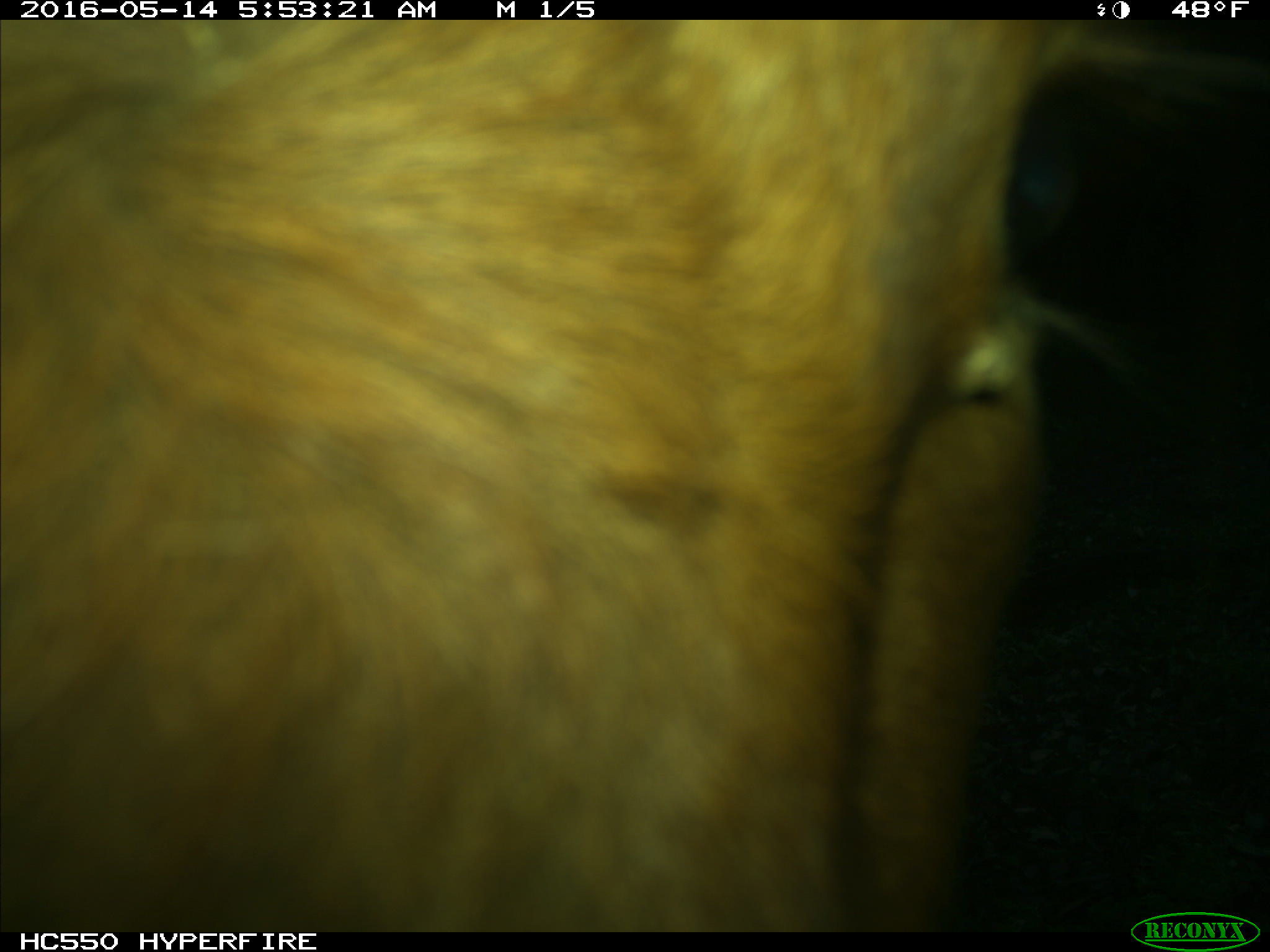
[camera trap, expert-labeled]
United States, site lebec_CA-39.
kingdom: Animalia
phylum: Chordata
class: Mammalia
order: Artiodactyla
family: Bovidae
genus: Bos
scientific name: Bos taurus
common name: domestic cow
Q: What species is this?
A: Bos taurus (domestic cow).